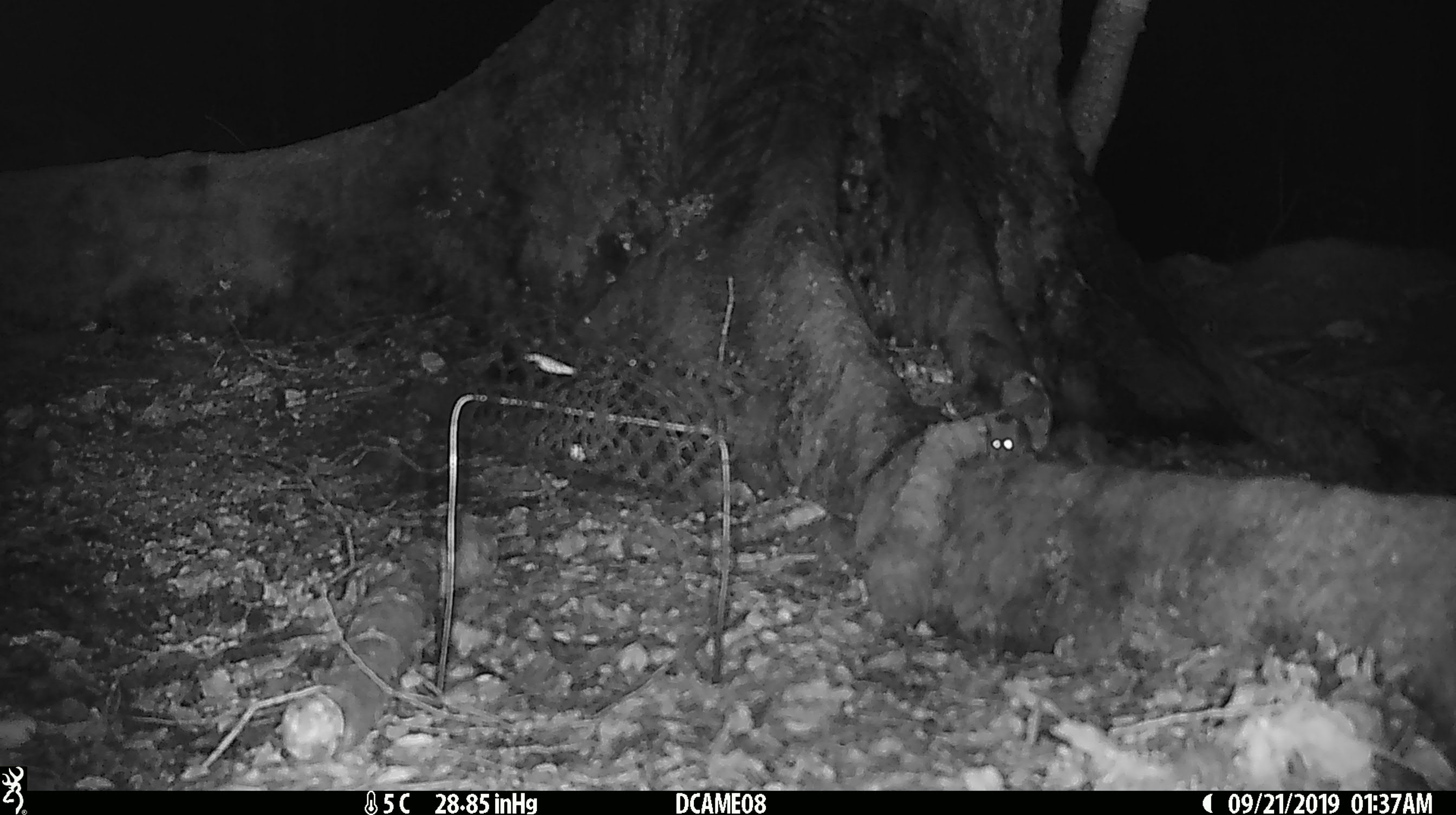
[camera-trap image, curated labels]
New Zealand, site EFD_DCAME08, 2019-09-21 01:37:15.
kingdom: Animalia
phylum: Chordata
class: Mammalia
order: Rodentia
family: Muridae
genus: Mus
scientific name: Mus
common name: mouse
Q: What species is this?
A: Mouse (Mus).